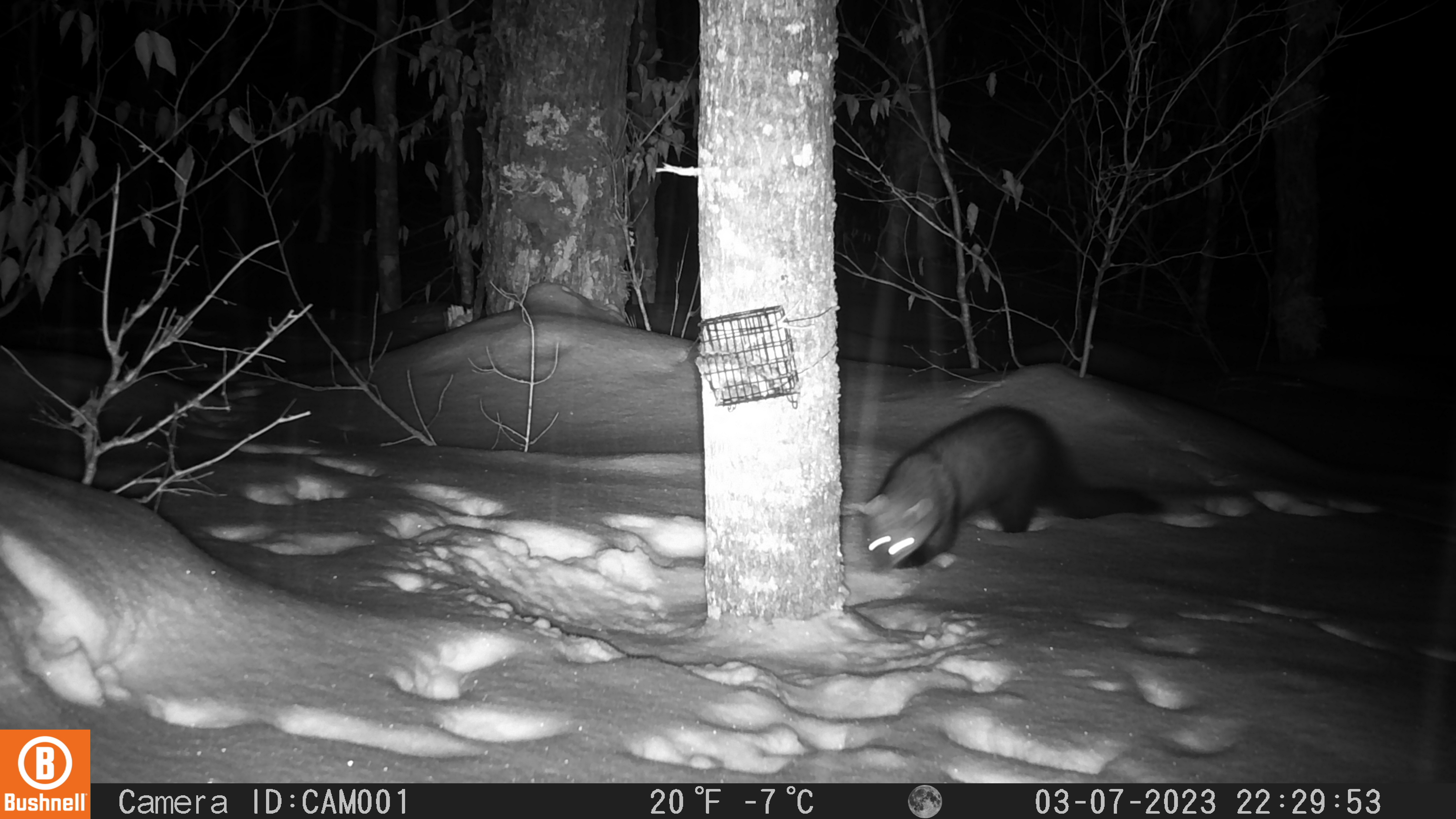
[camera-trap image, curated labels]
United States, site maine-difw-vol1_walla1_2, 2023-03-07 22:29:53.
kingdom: Animalia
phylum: Chordata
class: Mammalia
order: Carnivora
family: Mustelidae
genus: Pekania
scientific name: Pekania pennanti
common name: fisher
Fisher (Pekania pennanti).